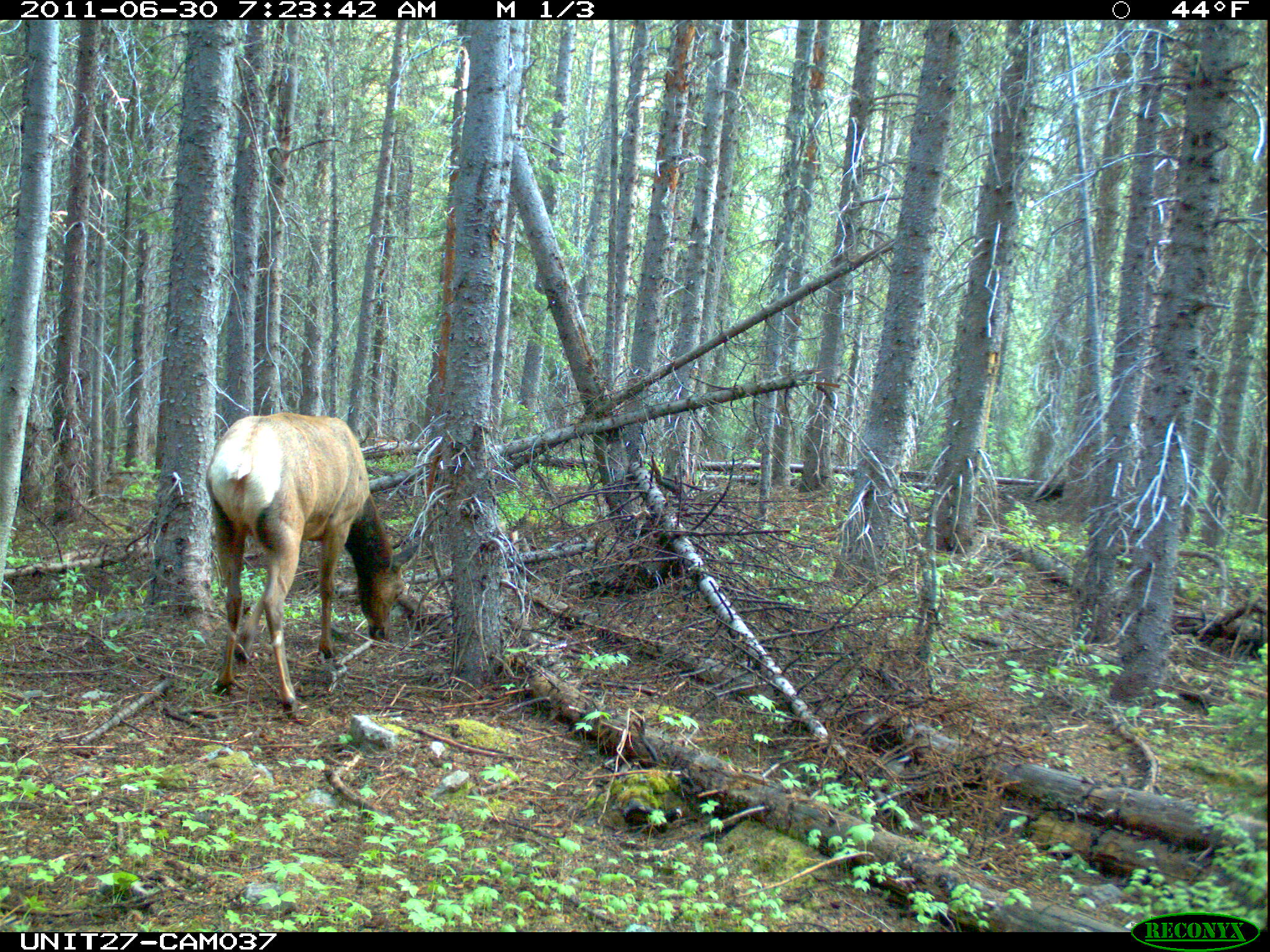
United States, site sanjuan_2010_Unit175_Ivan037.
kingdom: Animalia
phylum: Chordata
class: Mammalia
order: Artiodactyla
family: Cervidae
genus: Cervus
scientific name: Cervus elaphus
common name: red deer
Cervus elaphus (red deer).